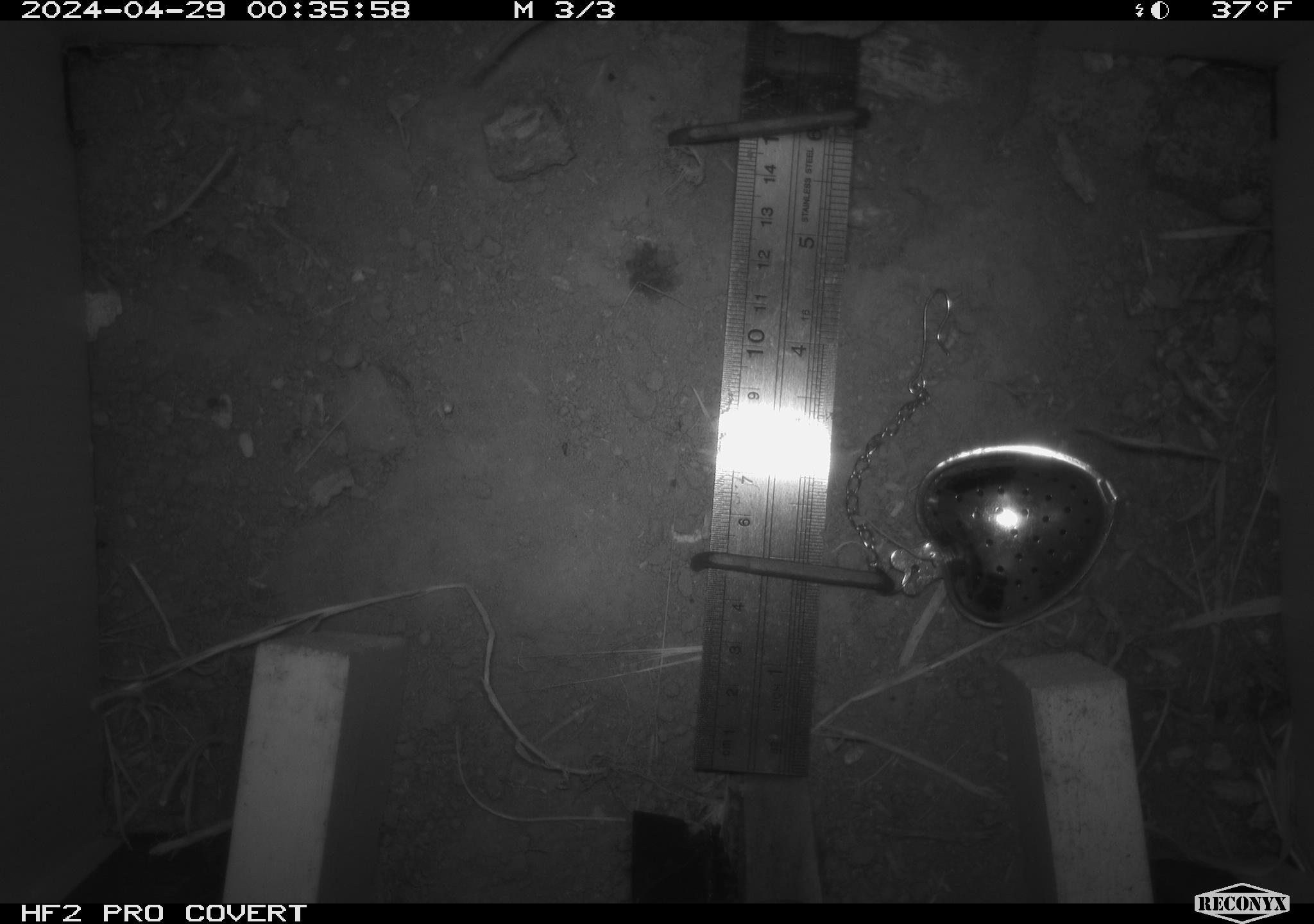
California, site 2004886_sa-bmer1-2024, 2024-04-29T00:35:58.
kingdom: Animalia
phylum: Chordata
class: Mammalia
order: Rodentia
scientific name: Rodentia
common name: mouse species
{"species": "mouse species (Rodentia)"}